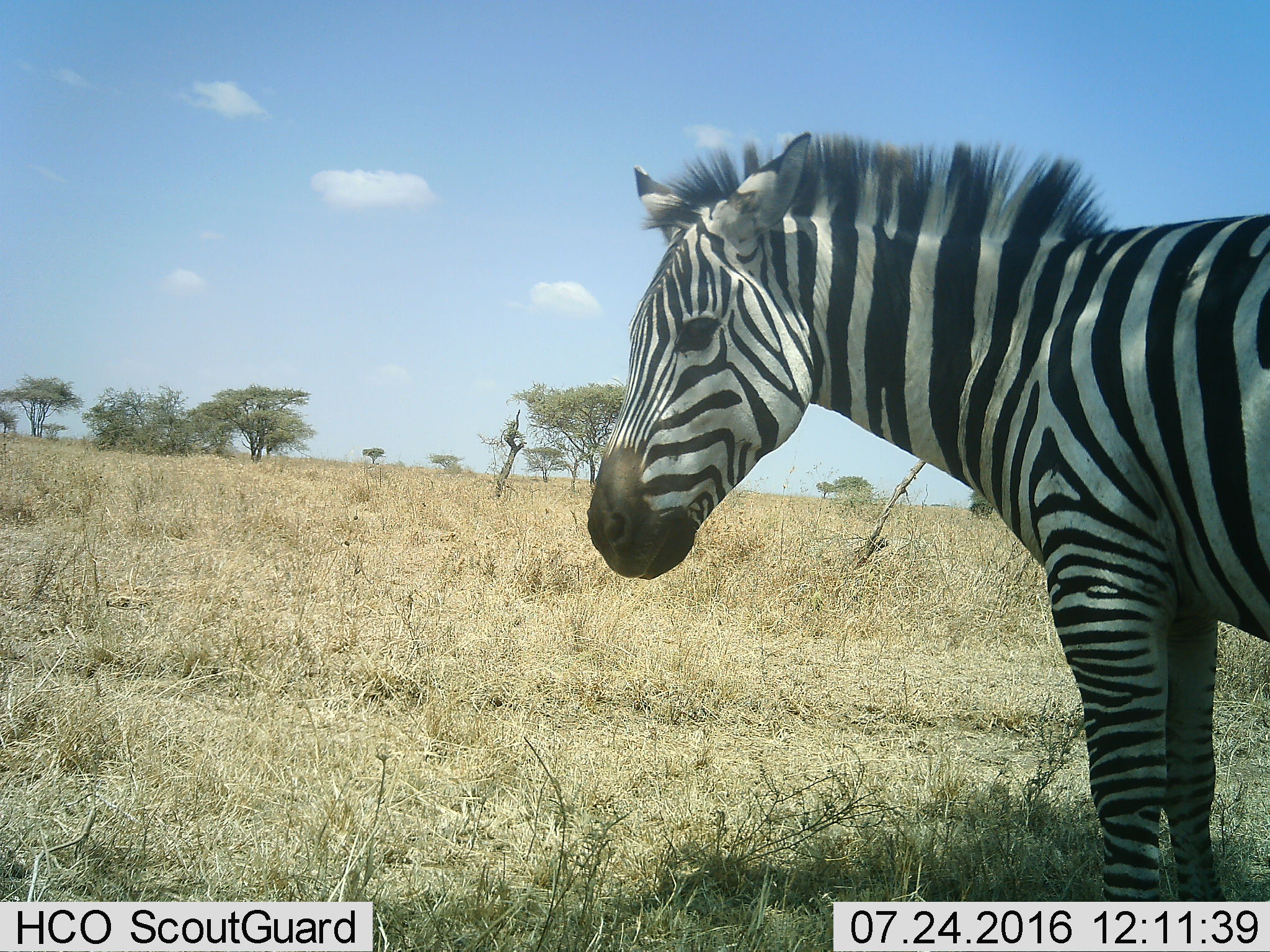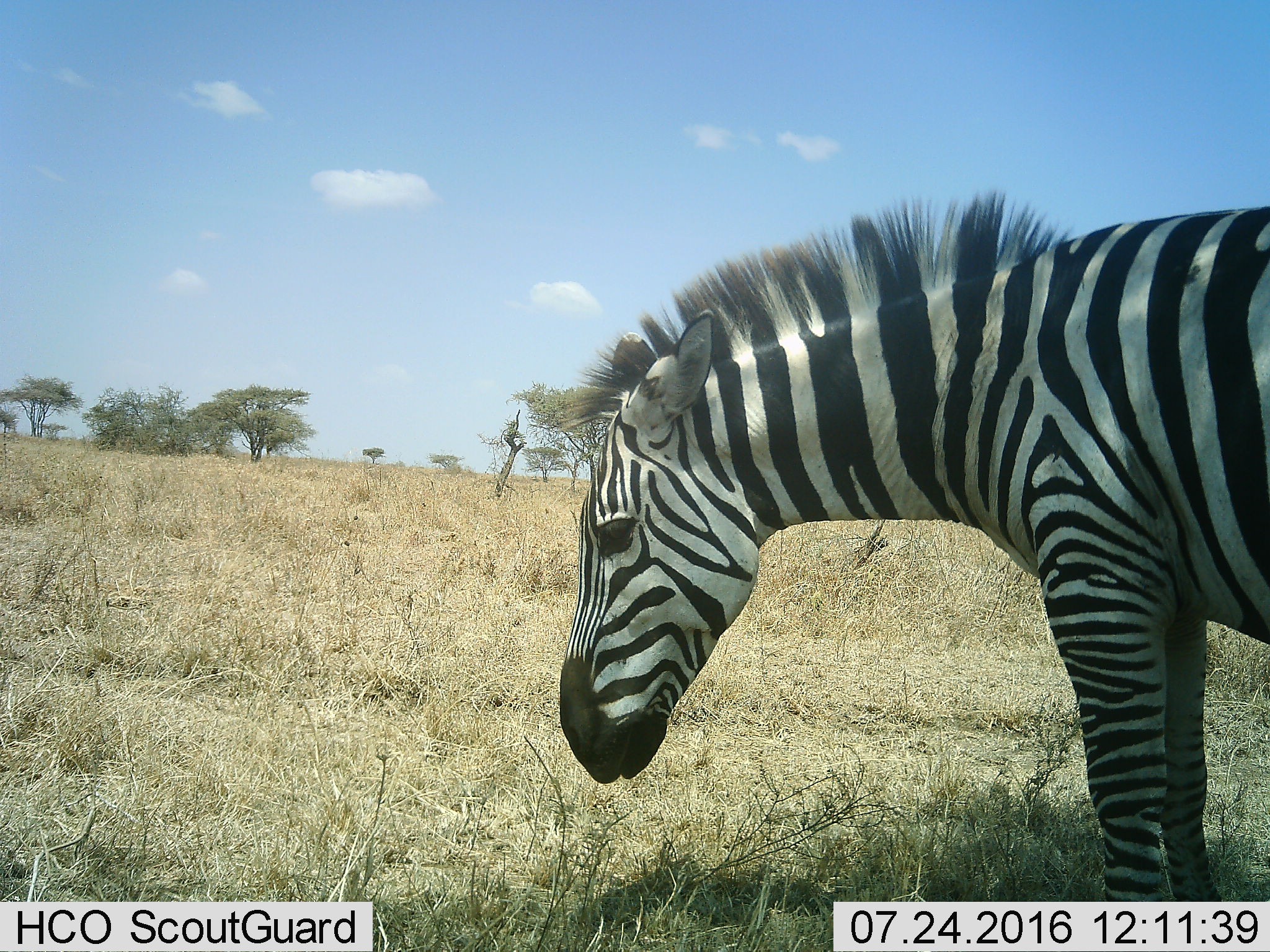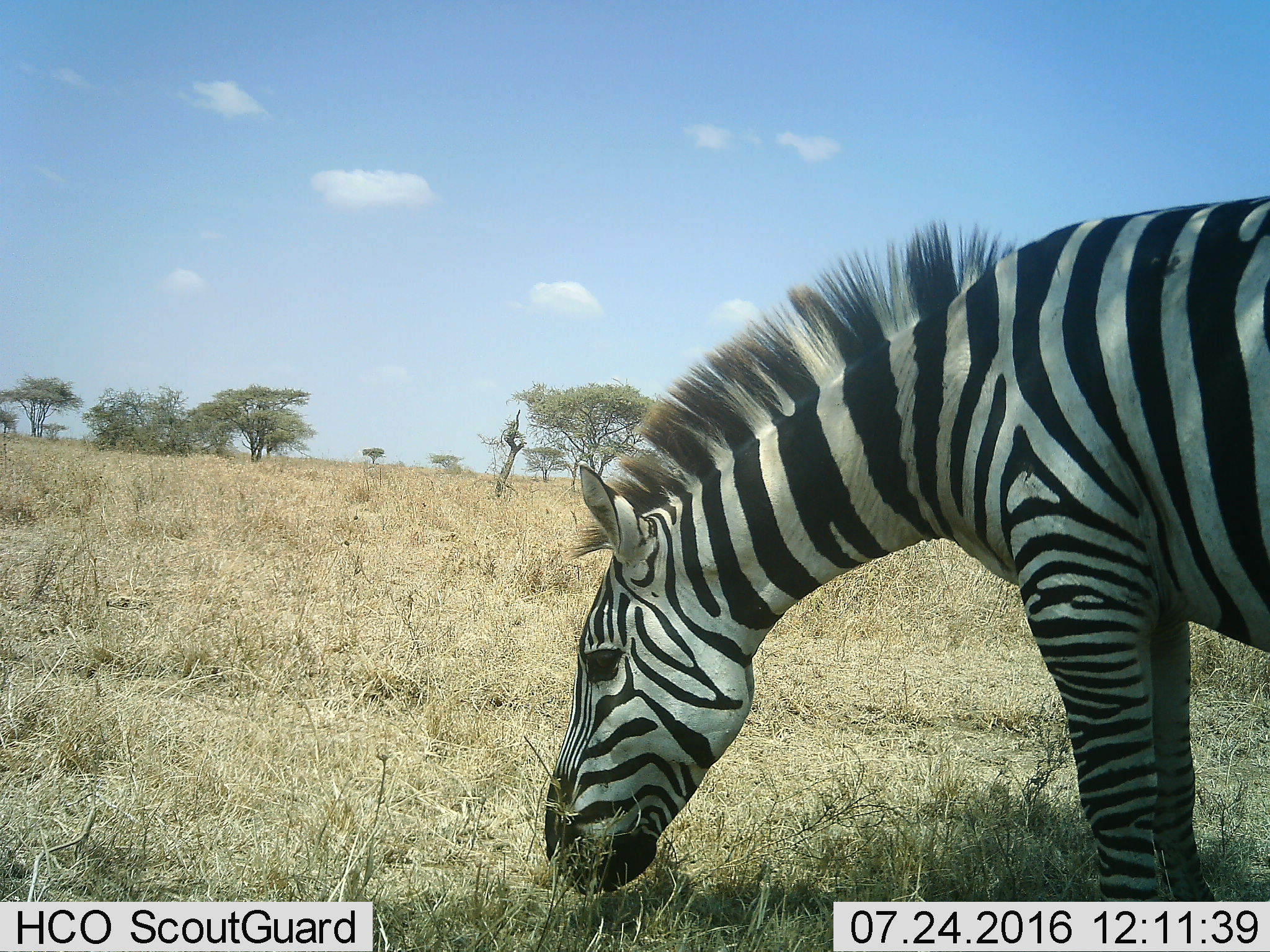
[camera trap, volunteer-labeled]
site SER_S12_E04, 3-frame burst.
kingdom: Animalia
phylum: Chordata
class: Mammalia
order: Perissodactyla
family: Equidae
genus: Equus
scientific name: Equus quagga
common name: plains zebra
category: zebraplains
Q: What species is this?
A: Zebraplains (plains zebra) (Equus quagga).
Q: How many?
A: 1.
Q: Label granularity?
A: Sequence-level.